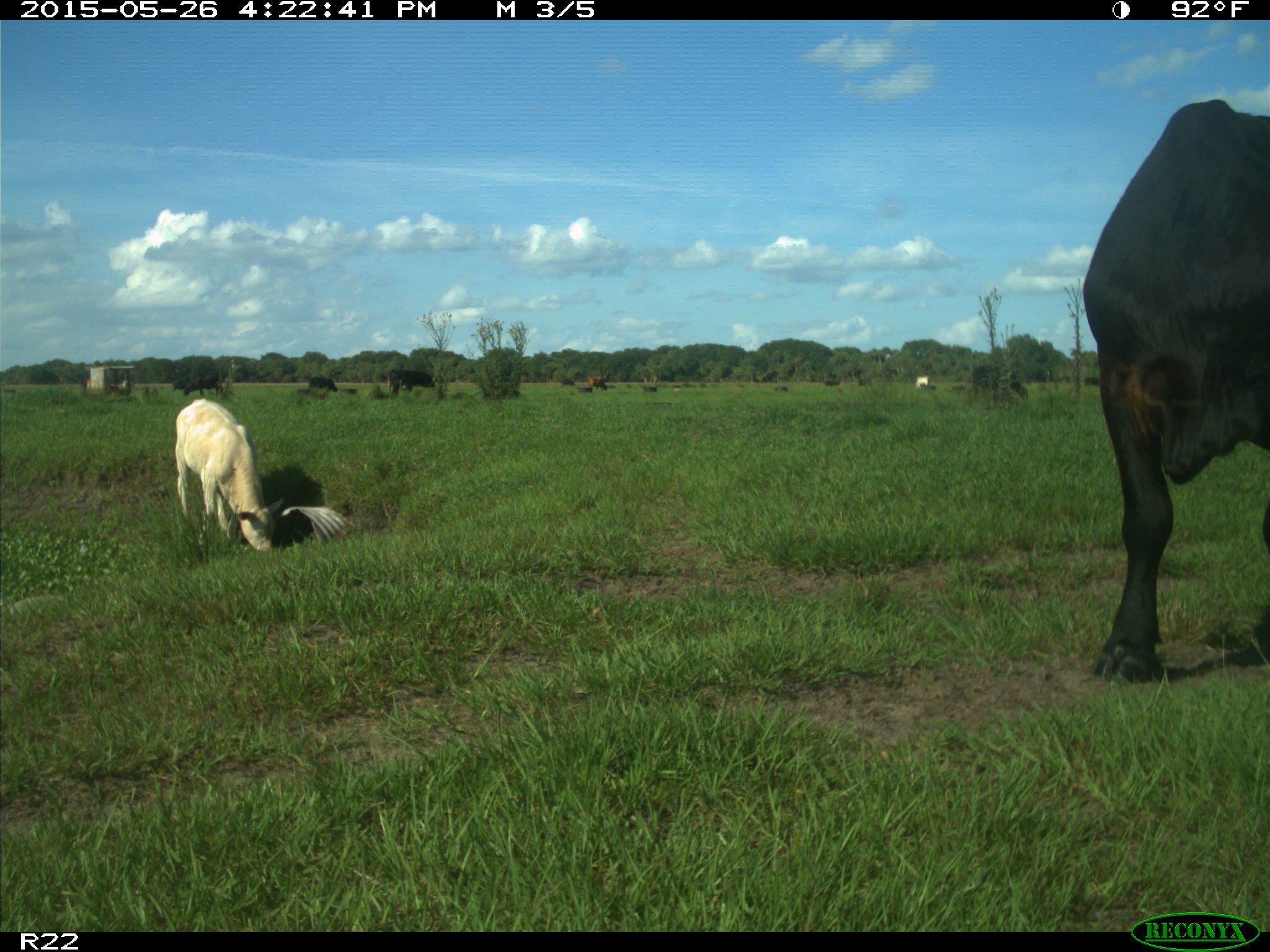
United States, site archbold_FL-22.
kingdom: Animalia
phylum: Chordata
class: Mammalia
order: Artiodactyla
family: Bovidae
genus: Bos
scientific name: Bos taurus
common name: domestic cow